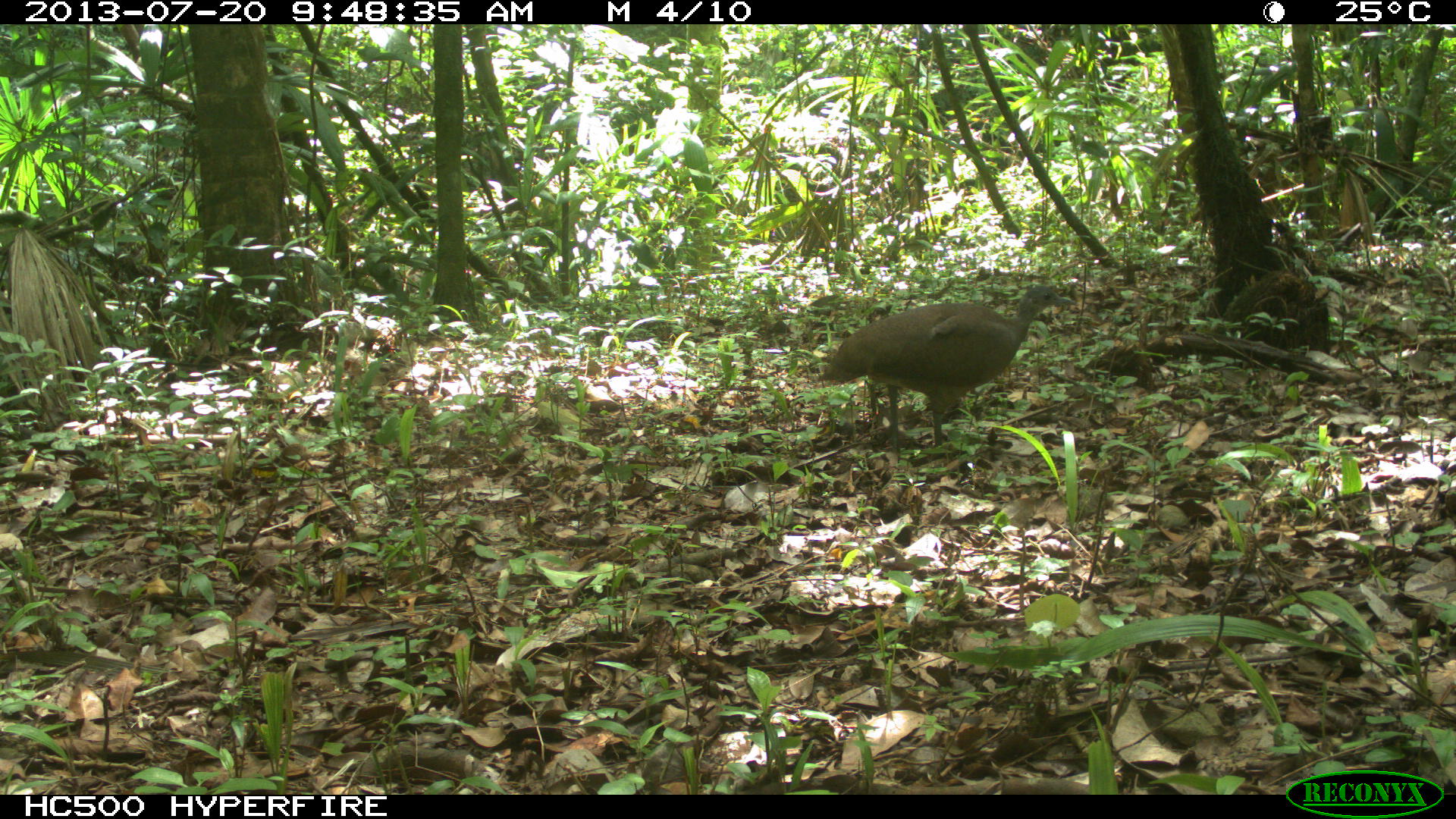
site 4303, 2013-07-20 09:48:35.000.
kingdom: Animalia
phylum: Chordata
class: Aves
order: Tinamiformes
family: Tinamidae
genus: Tinamus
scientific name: Tinamus major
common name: great tinamou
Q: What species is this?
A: Tinamus major (great tinamou).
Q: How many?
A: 1.